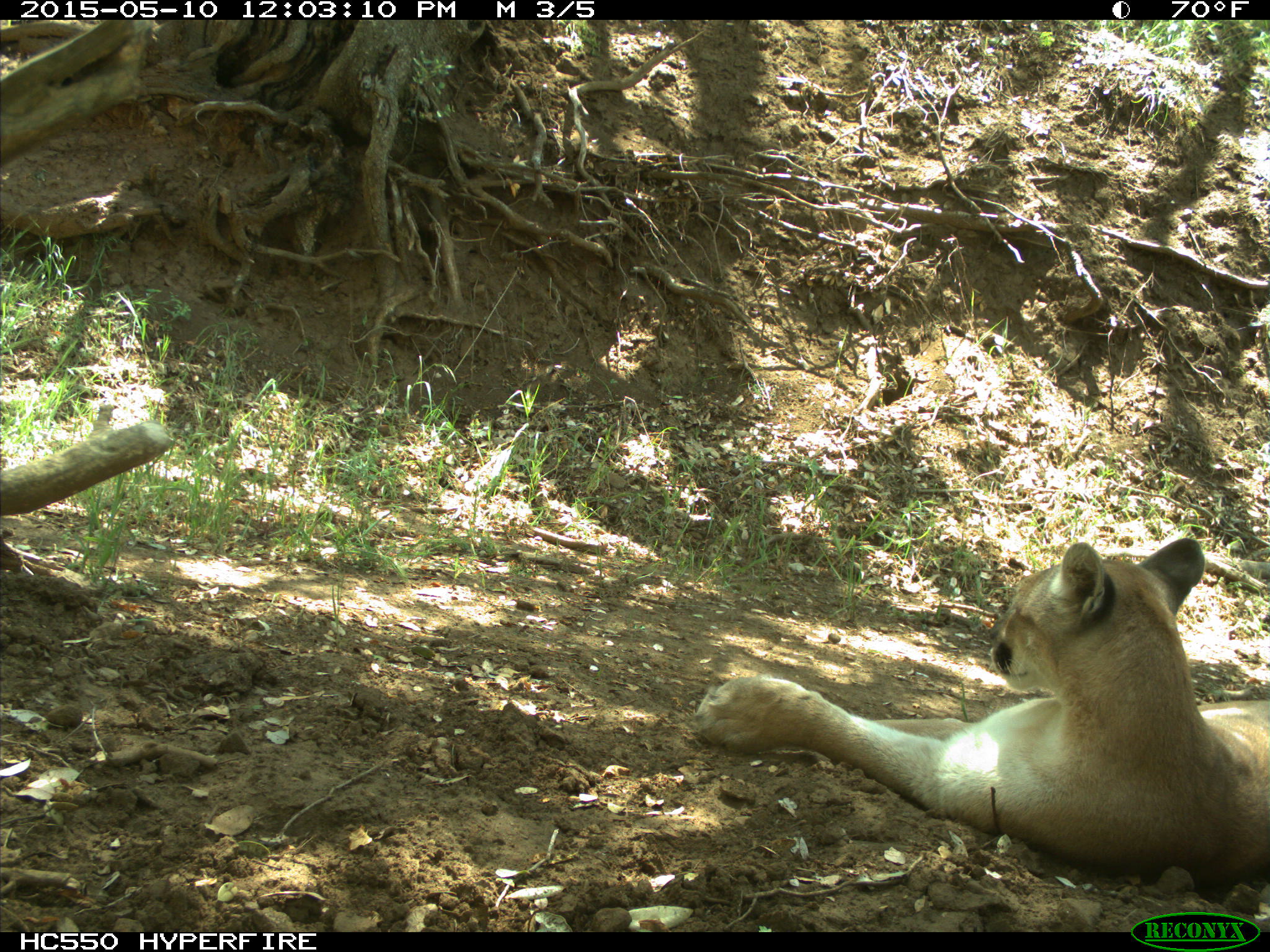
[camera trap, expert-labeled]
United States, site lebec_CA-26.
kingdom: Animalia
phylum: Chordata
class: Mammalia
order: Carnivora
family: Felidae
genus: Puma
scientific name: Puma concolor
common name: mountain lion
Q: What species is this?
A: Puma concolor (mountain lion).